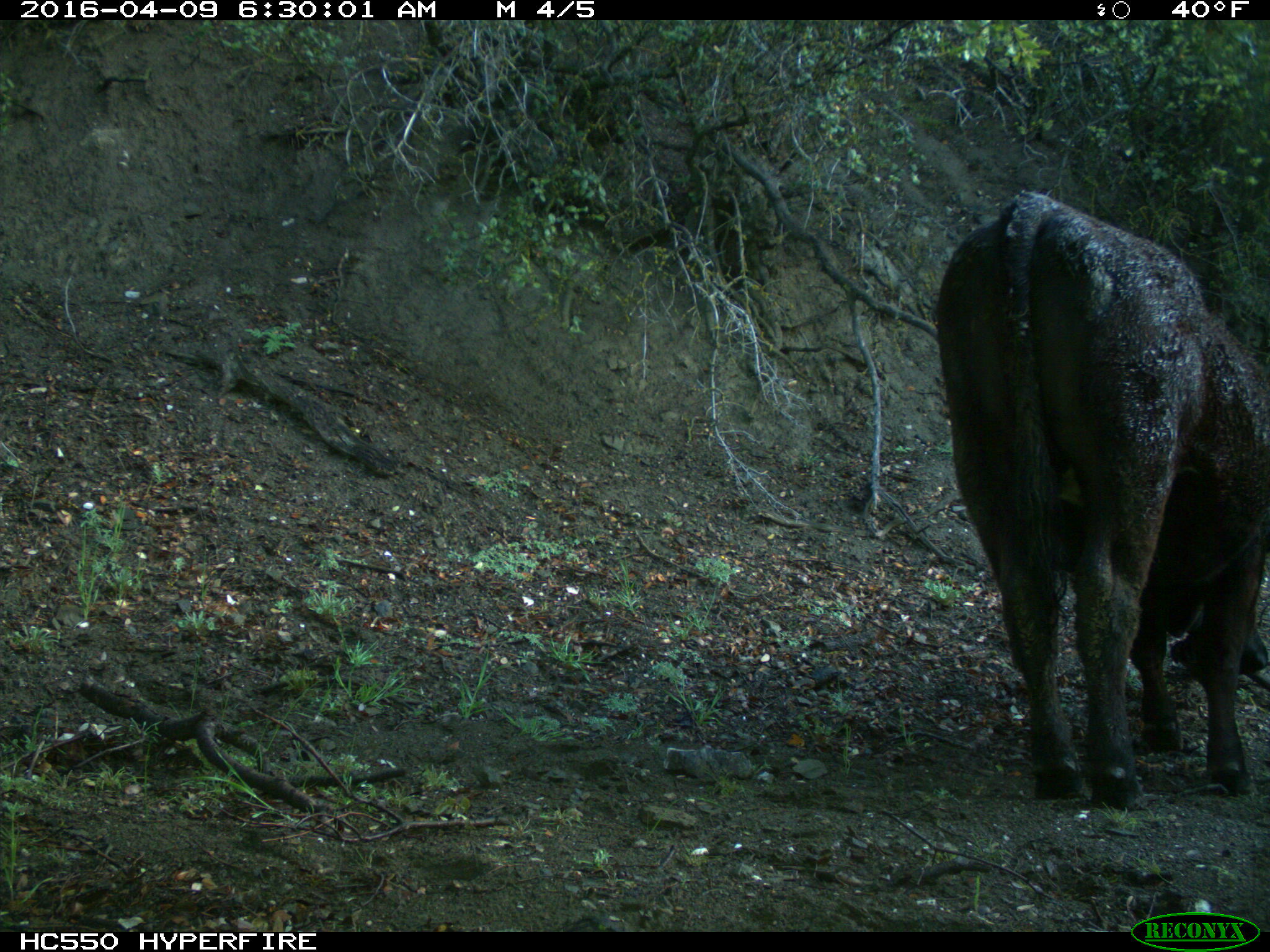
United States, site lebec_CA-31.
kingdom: Animalia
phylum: Chordata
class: Mammalia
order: Artiodactyla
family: Bovidae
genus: Bos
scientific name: Bos taurus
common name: domestic cow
Bos taurus (domestic cow).